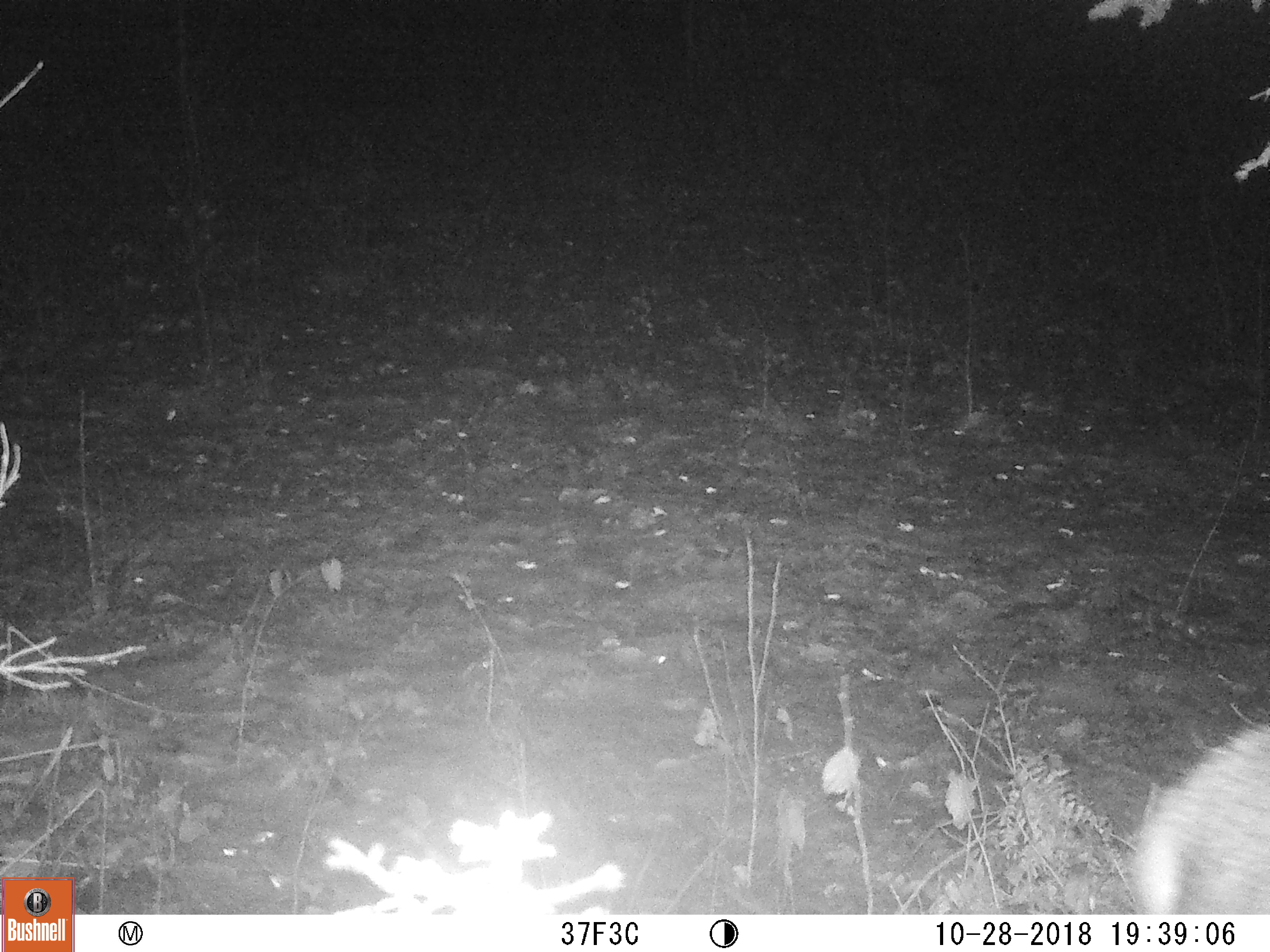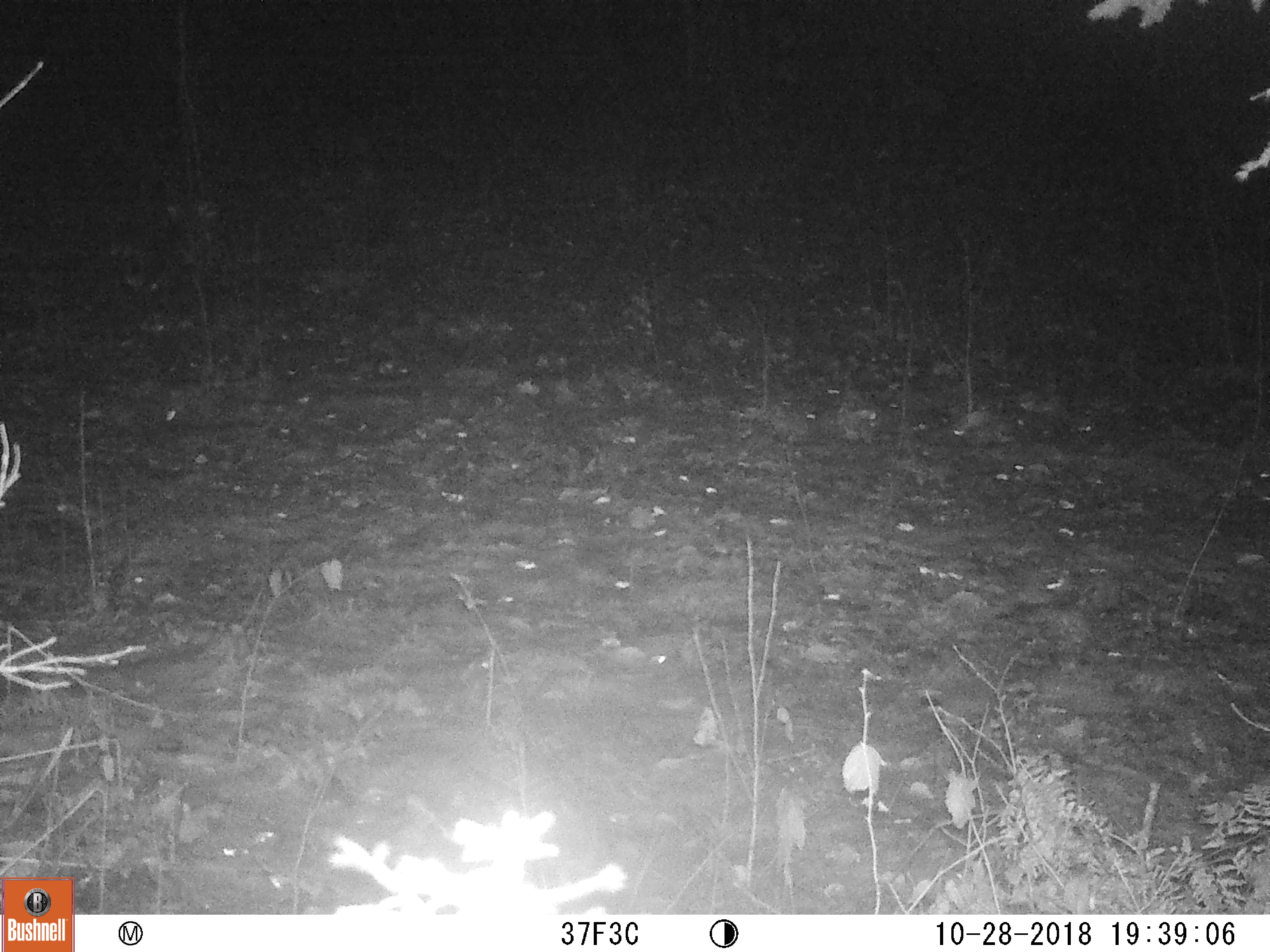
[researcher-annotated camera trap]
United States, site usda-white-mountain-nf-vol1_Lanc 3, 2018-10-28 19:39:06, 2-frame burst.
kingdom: Animalia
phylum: Chordata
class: Mammalia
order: Artiodactyla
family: Cervidae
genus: Odocoileus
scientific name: Odocoileus virginianus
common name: white-tailed deer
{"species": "white-tailed deer (Odocoileus virginianus)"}